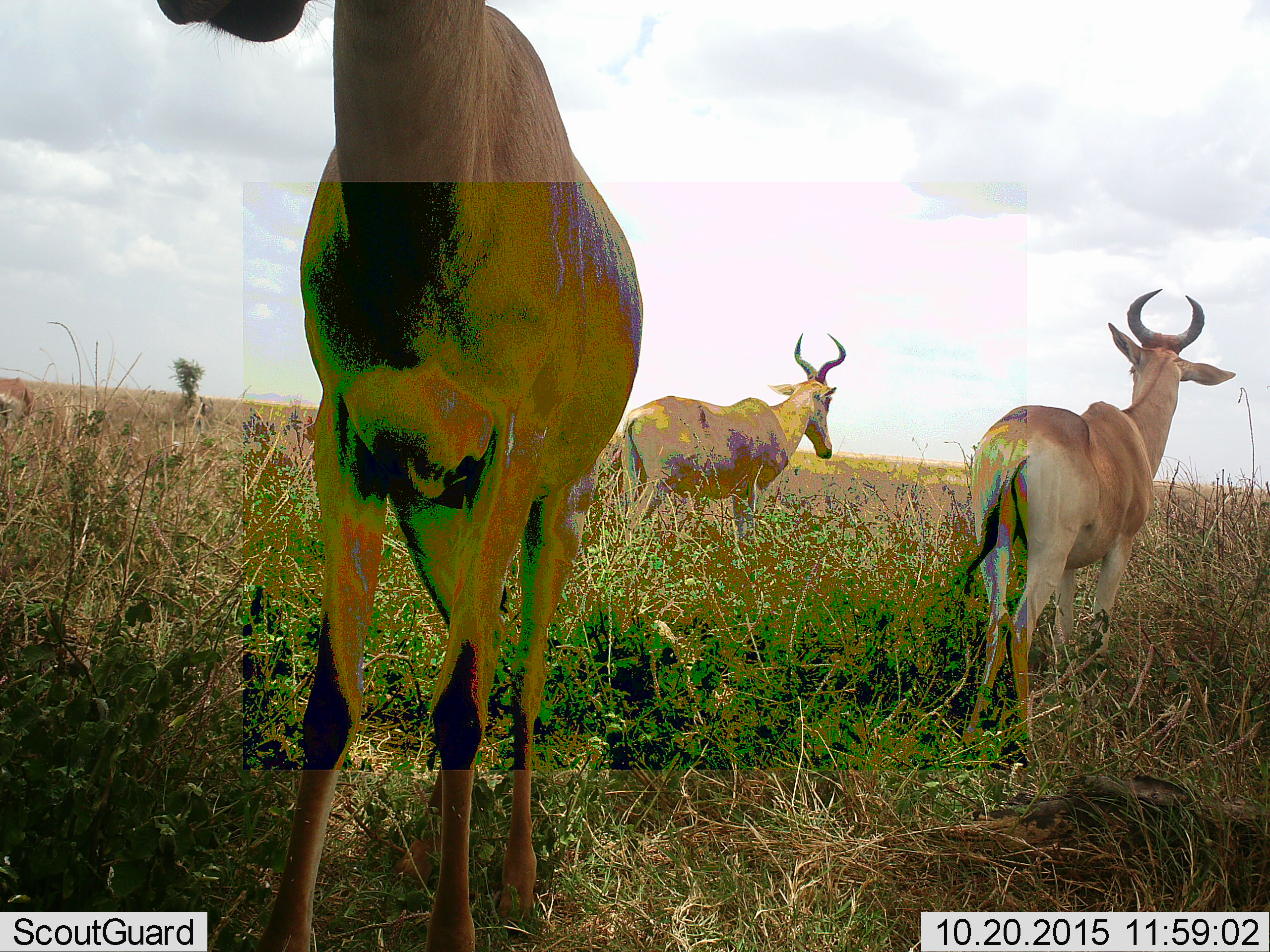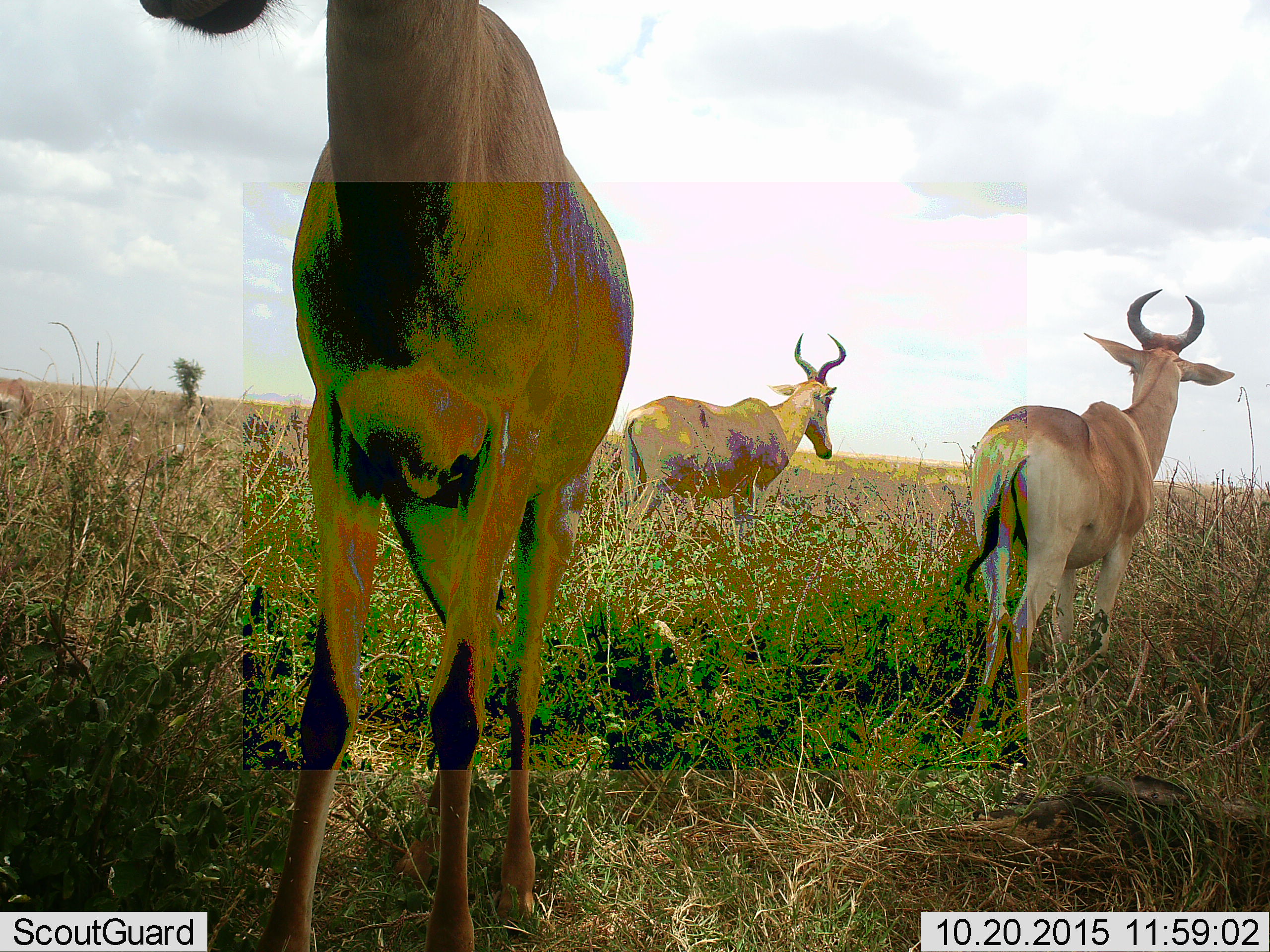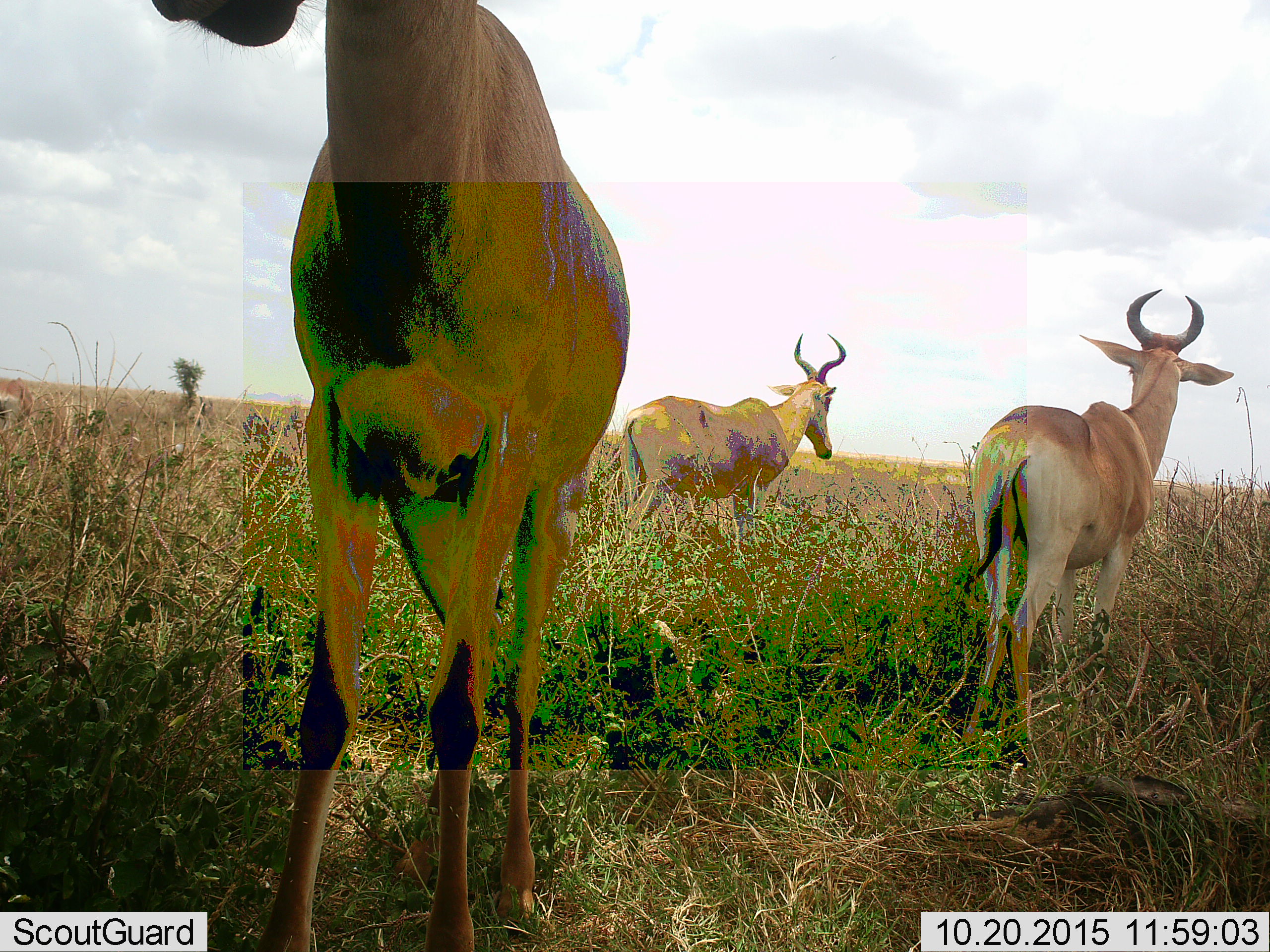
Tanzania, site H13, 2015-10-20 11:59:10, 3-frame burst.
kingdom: Animalia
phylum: Chordata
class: Mammalia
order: Artiodactyla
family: Bovidae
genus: Alcelaphus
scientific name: Alcelaphus buselaphus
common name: hartebeest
Hartebeest (Alcelaphus buselaphus), count 3. Behavior (volunteer vote fractions): standing 100%, resting 0%, moving 11%, interacting 11%. Young present (vote fraction): 0%. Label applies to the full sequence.